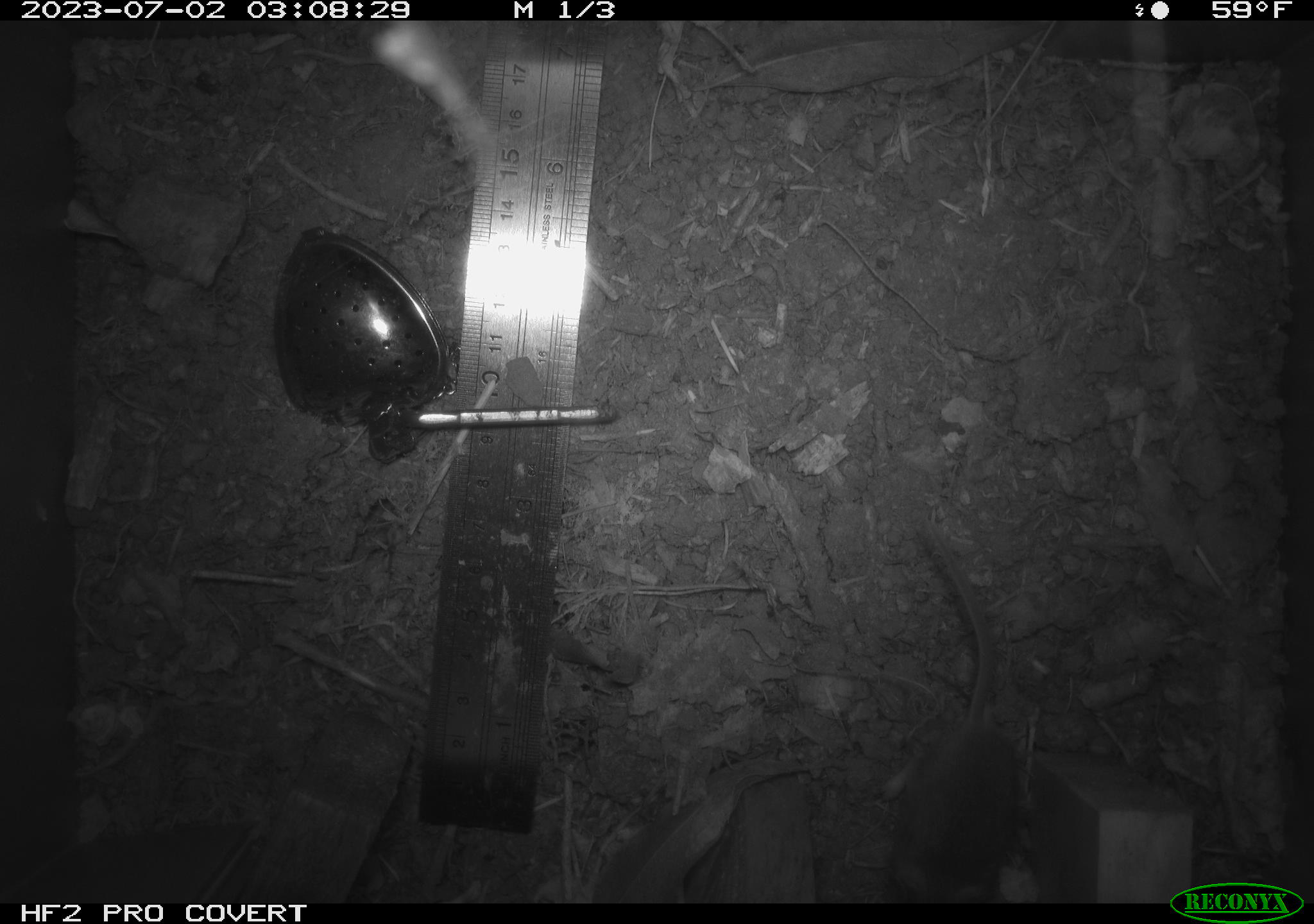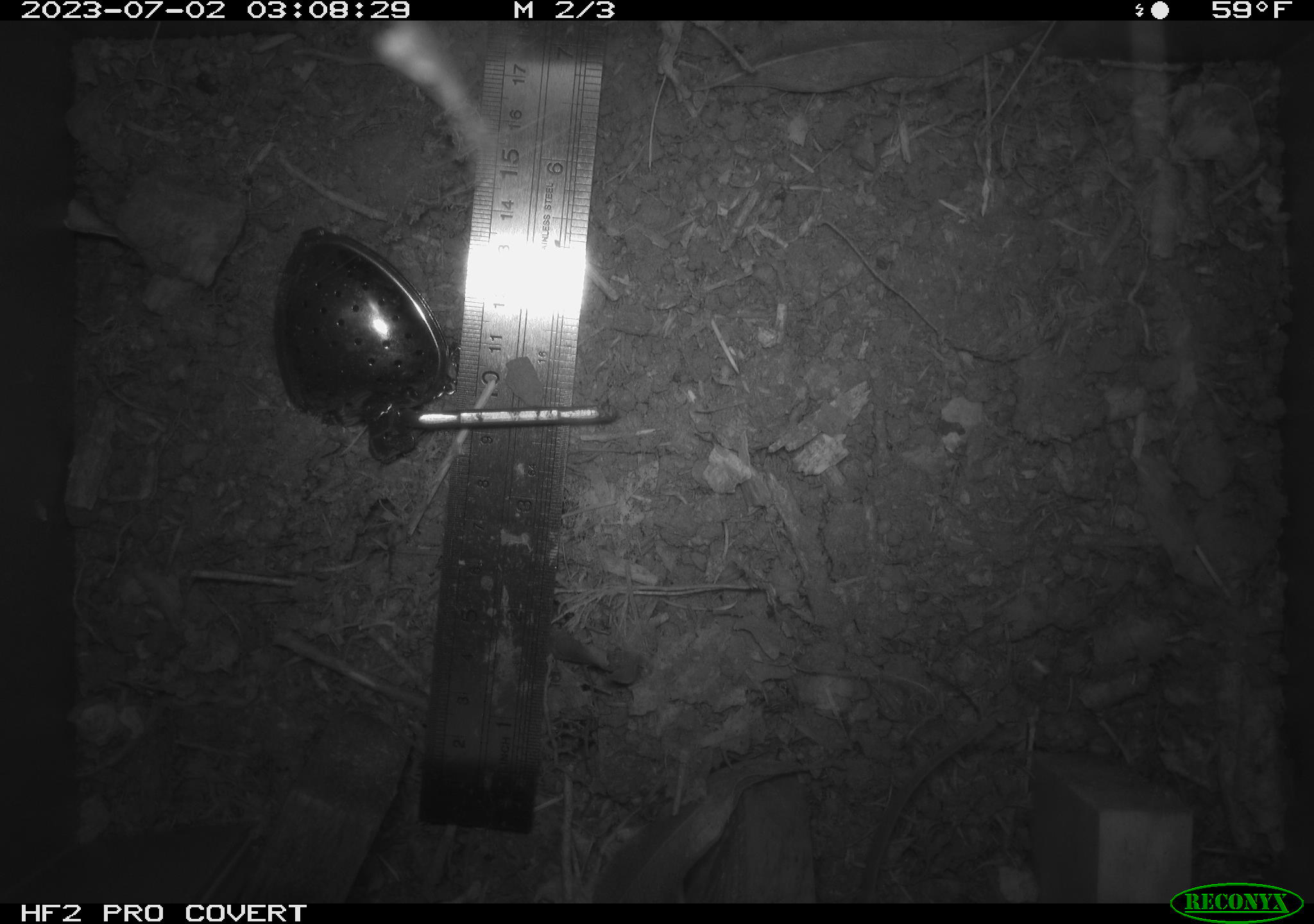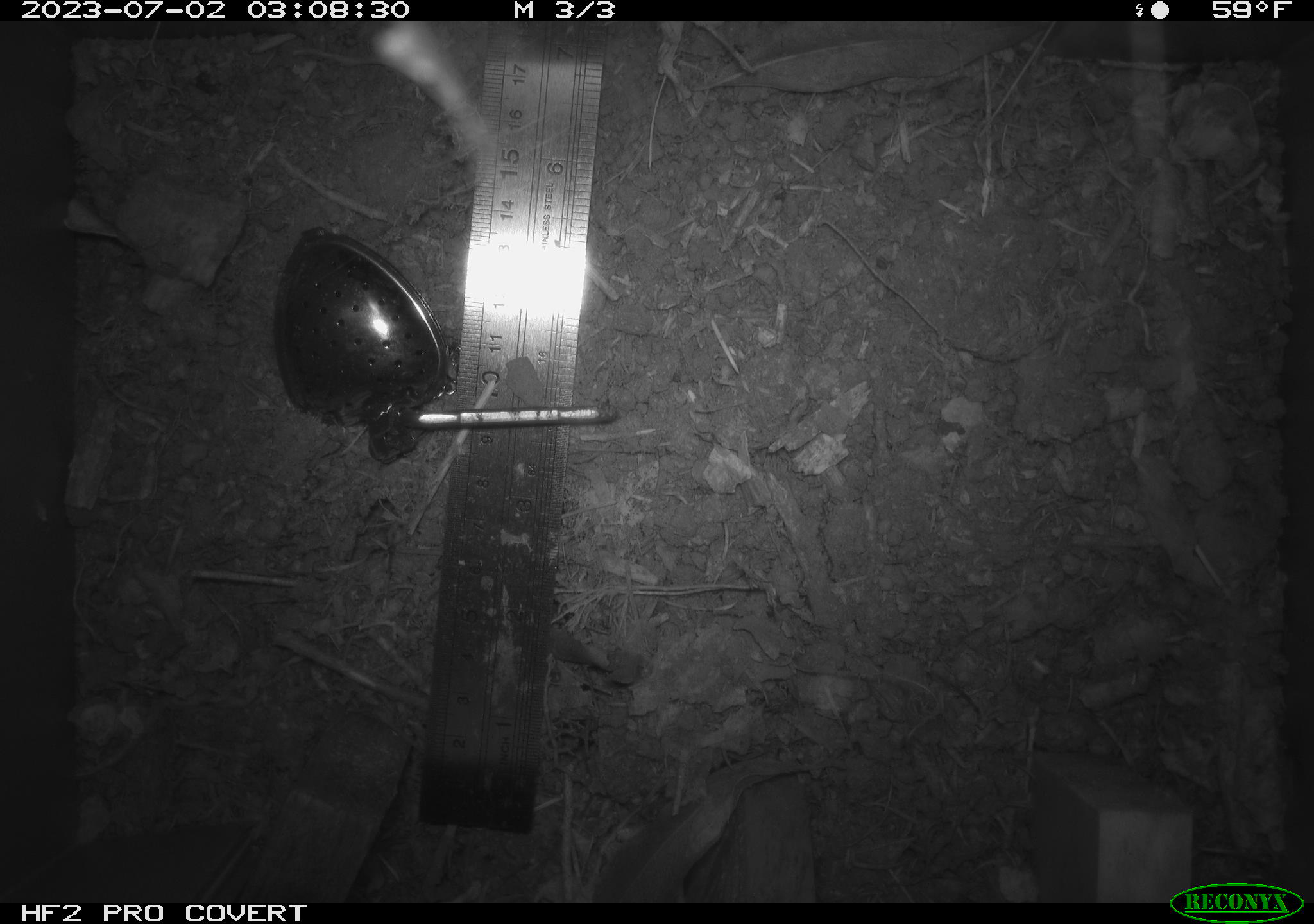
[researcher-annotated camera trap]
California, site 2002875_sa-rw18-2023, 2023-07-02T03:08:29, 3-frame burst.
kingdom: Animalia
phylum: Chordata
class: Mammalia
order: Rodentia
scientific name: Rodentia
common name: mouse species